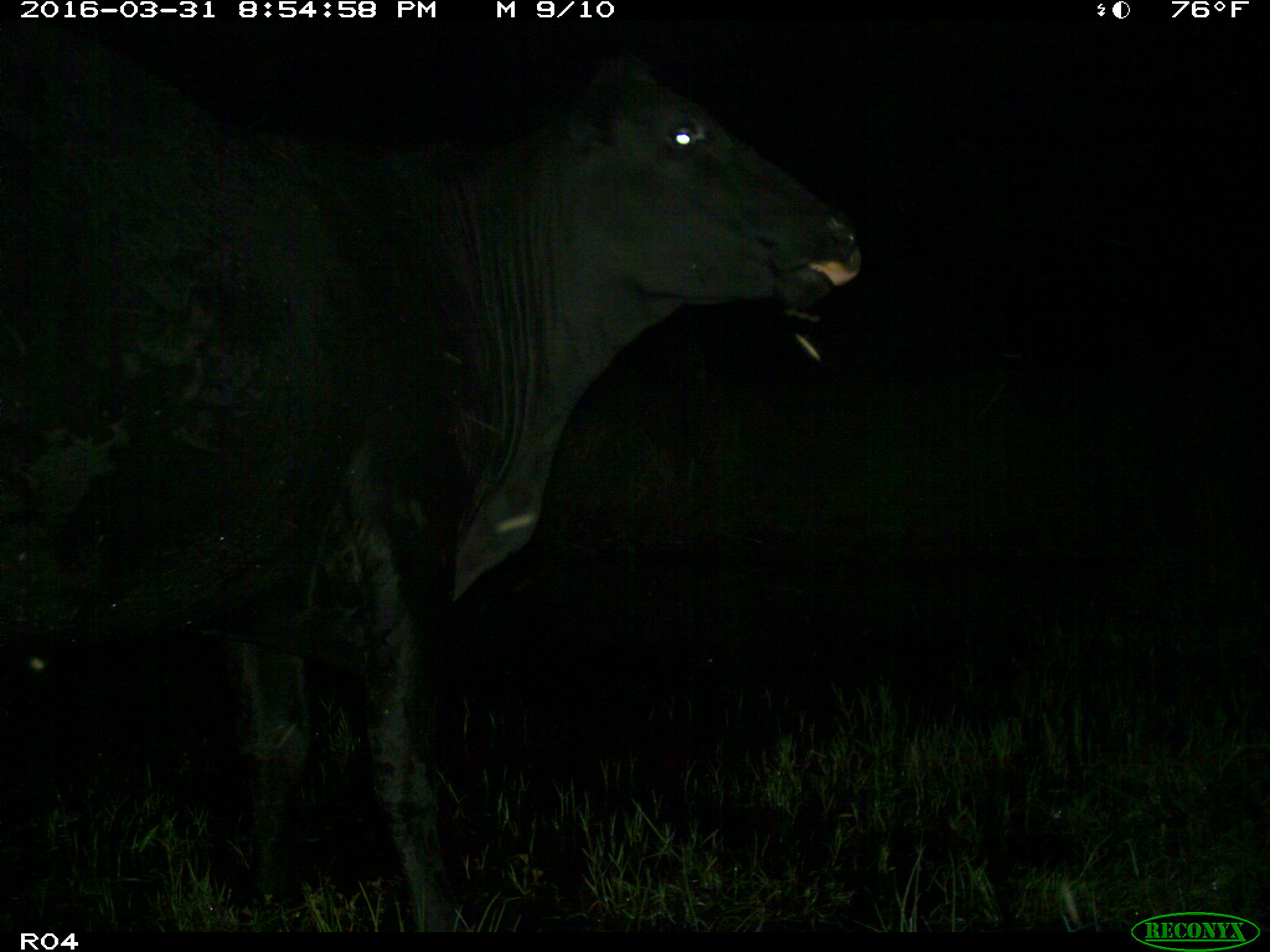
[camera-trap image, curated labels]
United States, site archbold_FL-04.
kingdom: Animalia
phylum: Chordata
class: Mammalia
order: Artiodactyla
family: Bovidae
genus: Bos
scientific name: Bos taurus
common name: domestic cow